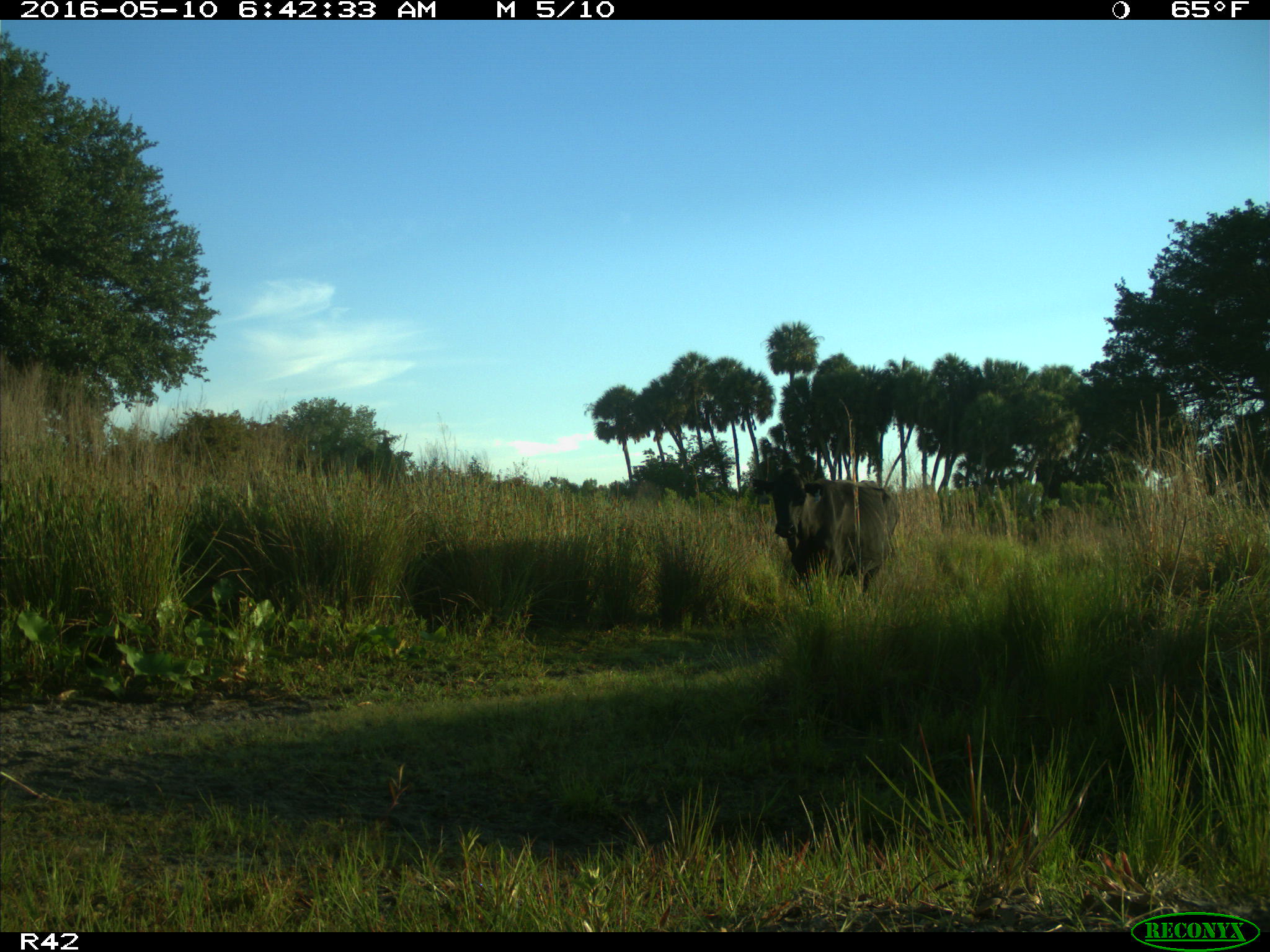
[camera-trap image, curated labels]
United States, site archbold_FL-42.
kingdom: Animalia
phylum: Chordata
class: Mammalia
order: Artiodactyla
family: Bovidae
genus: Bos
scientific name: Bos taurus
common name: domestic cow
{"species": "Bos taurus (domestic cow)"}